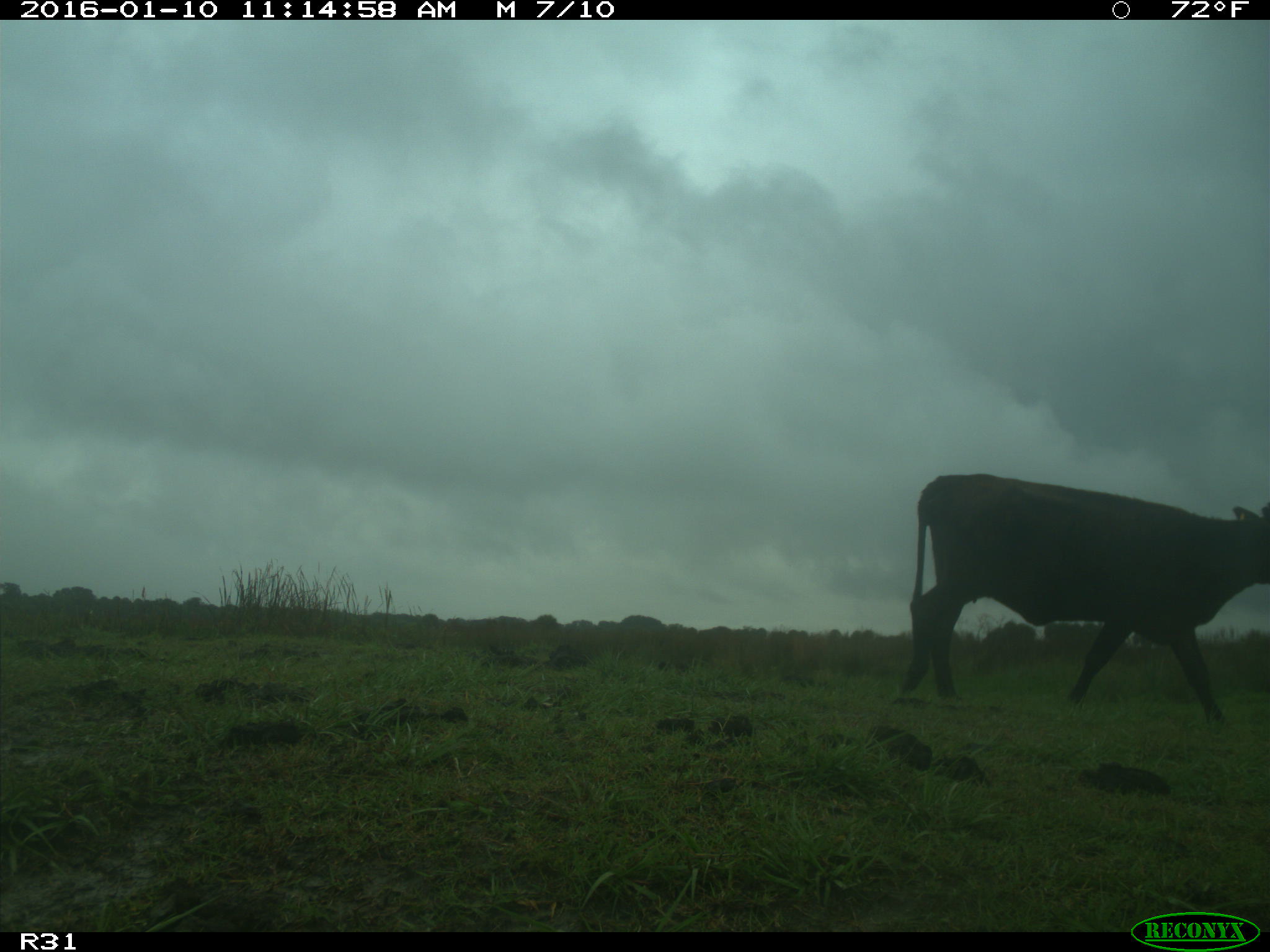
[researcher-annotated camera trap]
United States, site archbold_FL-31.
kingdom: Animalia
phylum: Chordata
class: Mammalia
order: Artiodactyla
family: Bovidae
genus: Bos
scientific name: Bos taurus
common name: domestic cow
Bos taurus (domestic cow).